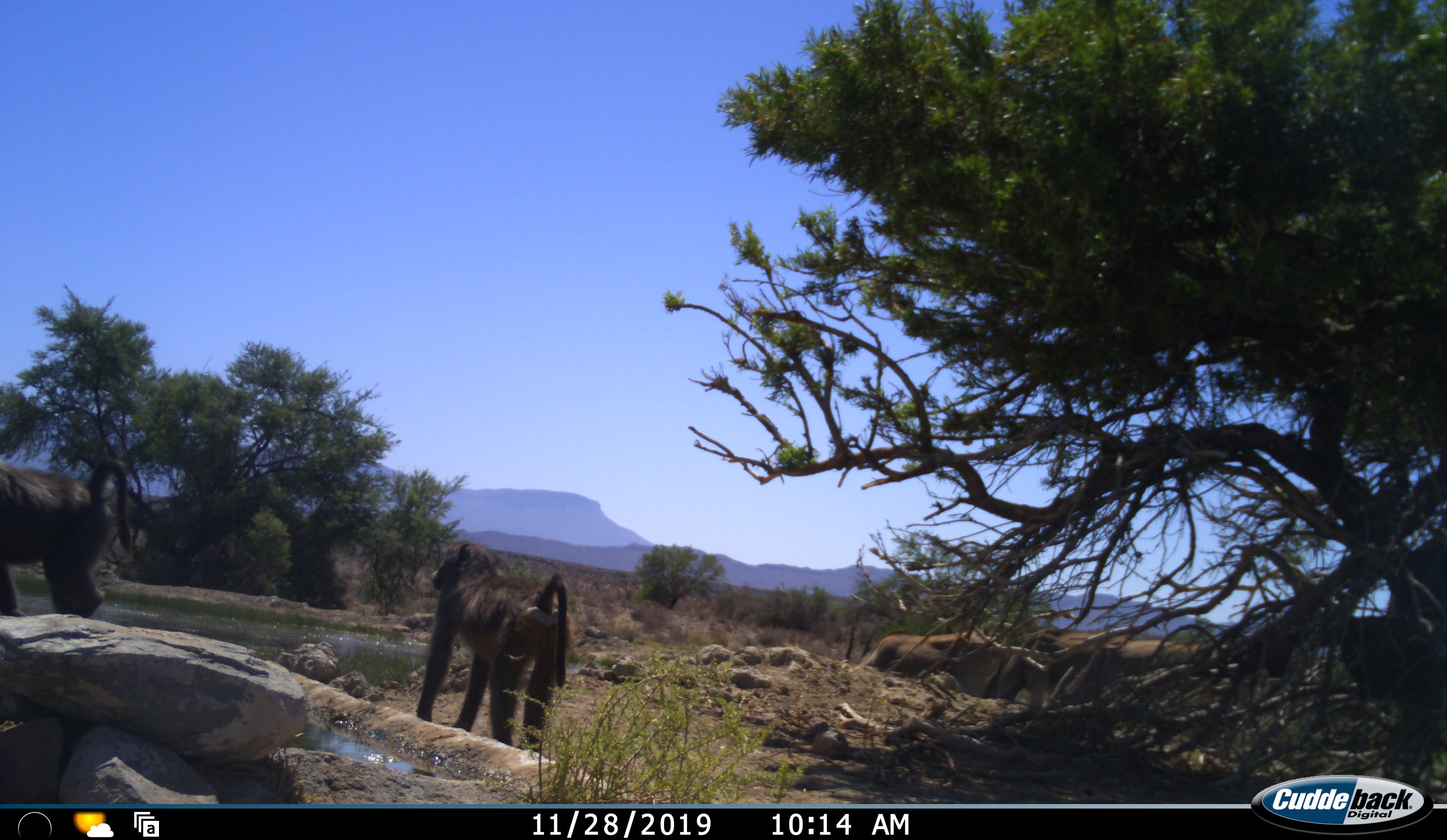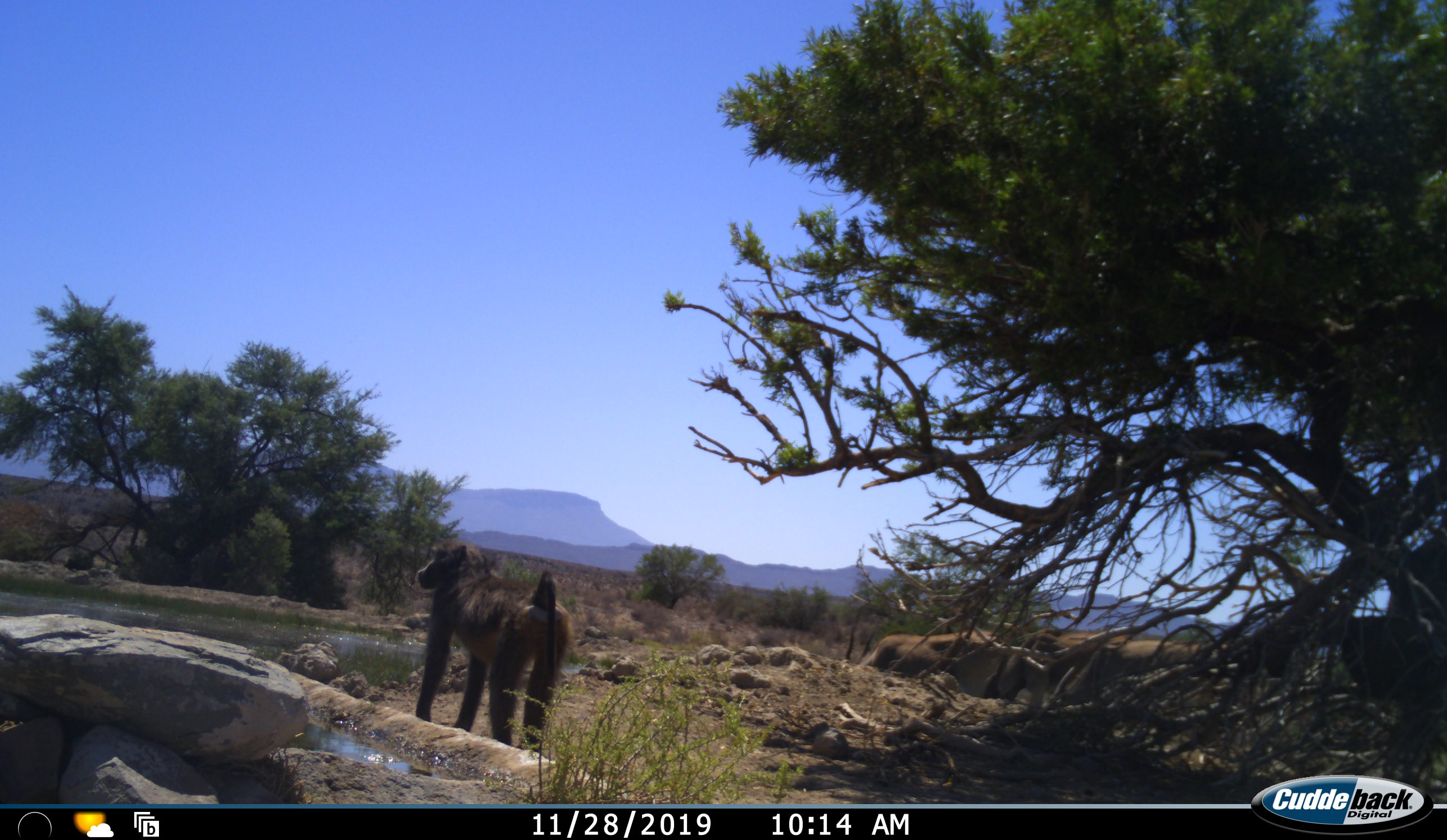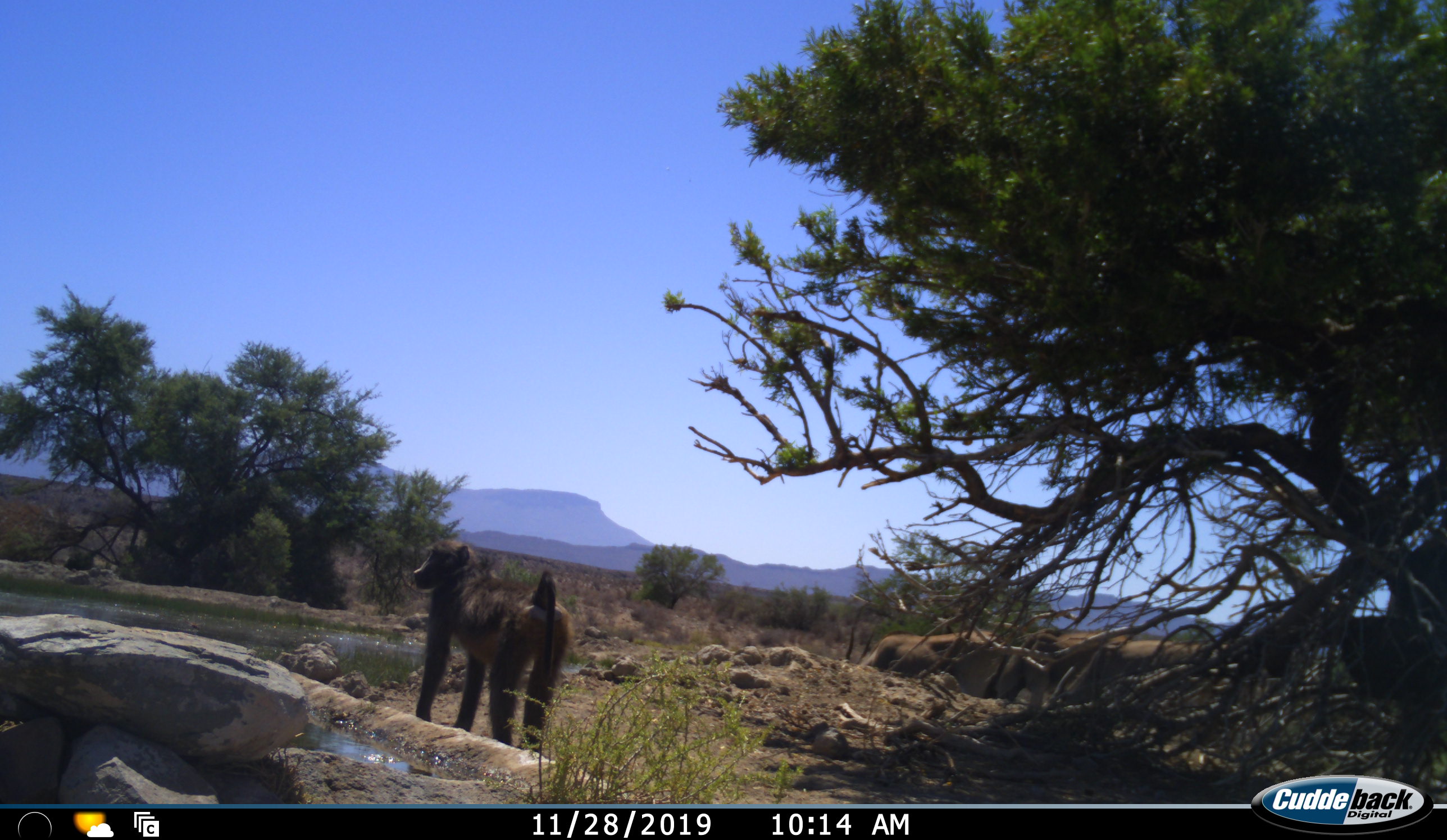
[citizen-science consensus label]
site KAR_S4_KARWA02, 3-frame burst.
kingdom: Animalia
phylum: Chordata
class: Mammalia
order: Primates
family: Cercopithecidae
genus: Papio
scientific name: Papio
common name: baboon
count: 2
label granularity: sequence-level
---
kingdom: Animalia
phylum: Chordata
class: Mammalia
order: Artiodactyla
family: Bovidae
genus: Tragelaphus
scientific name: Tragelaphus oryx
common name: eland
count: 3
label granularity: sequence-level